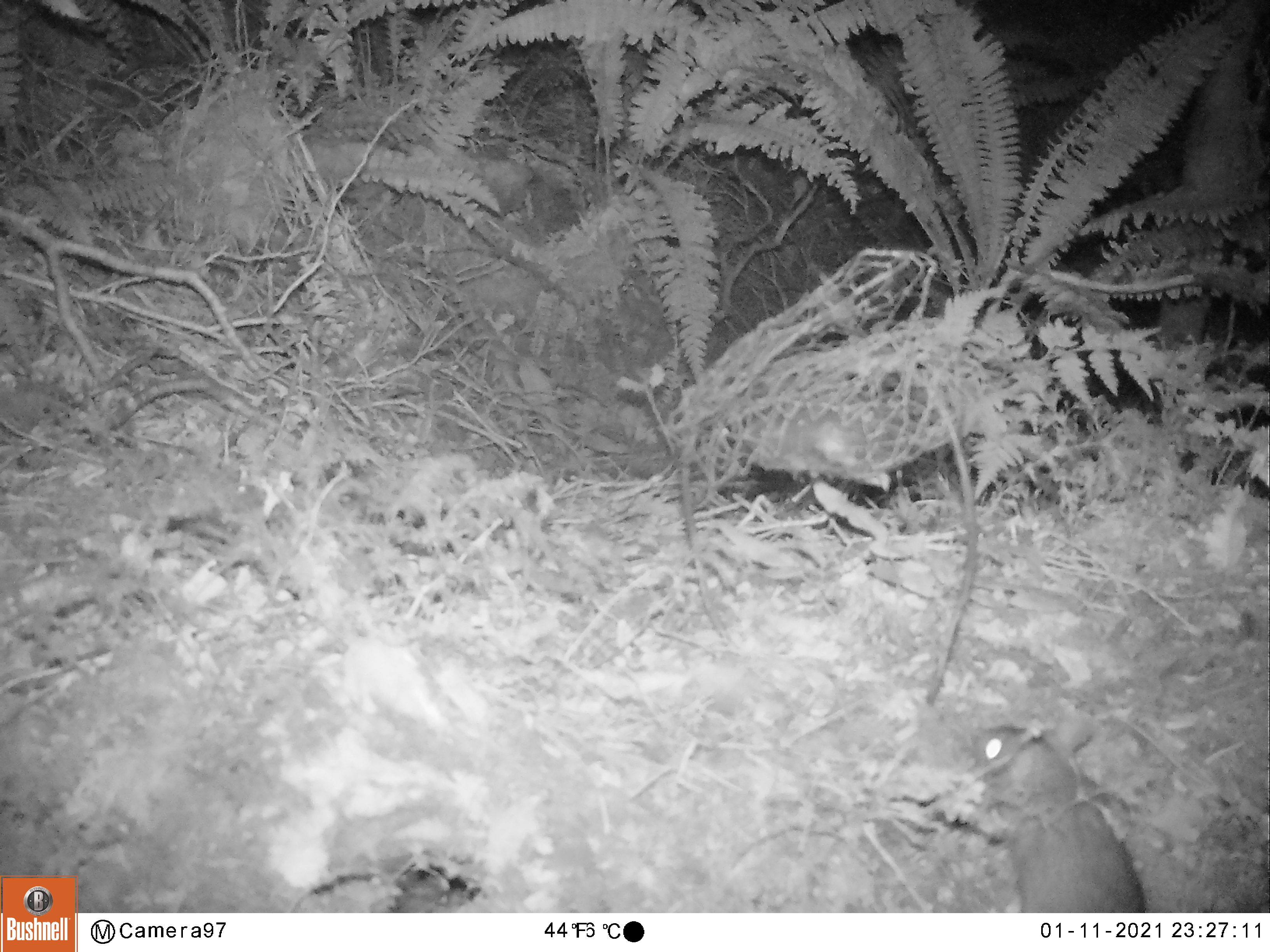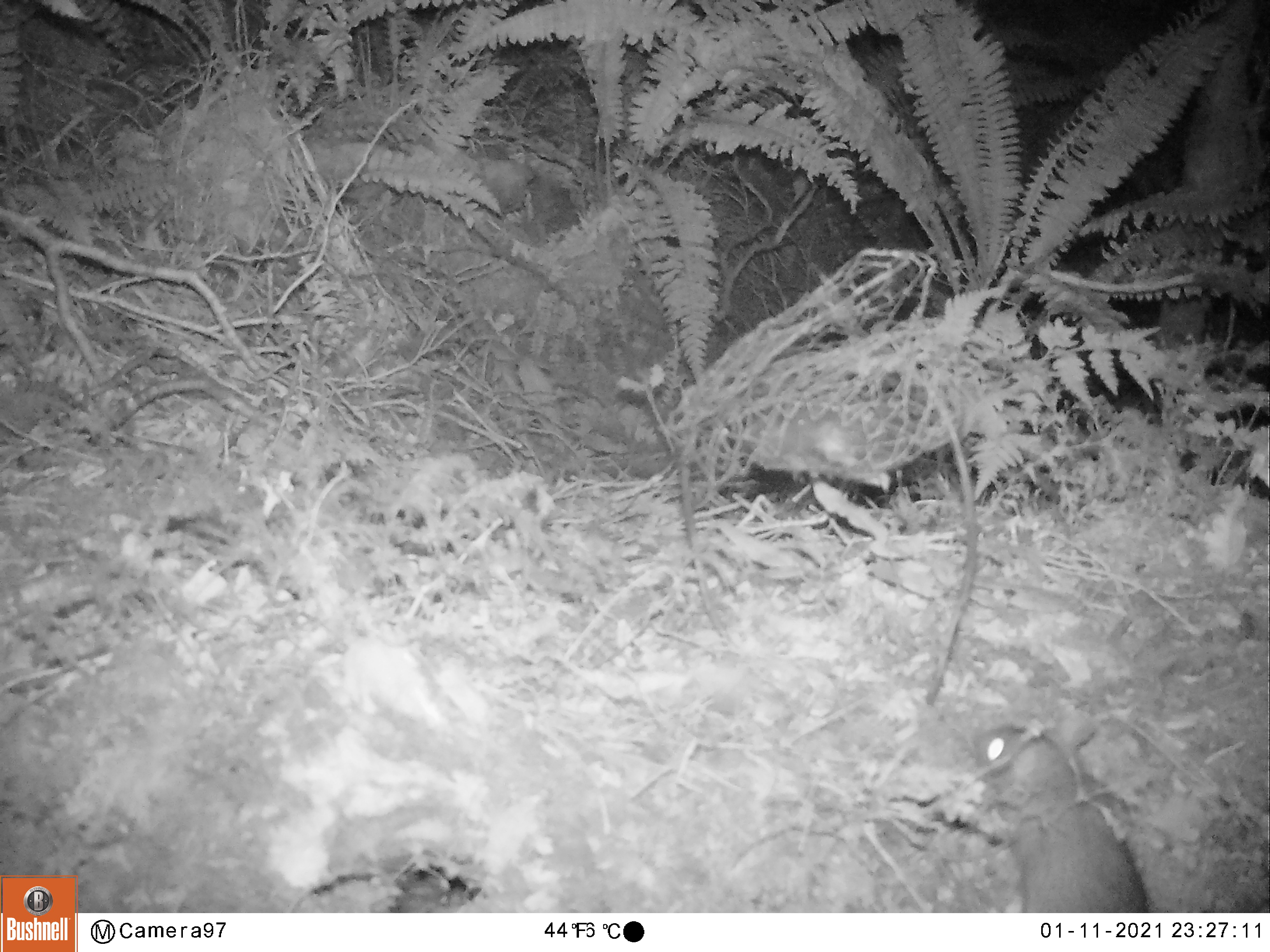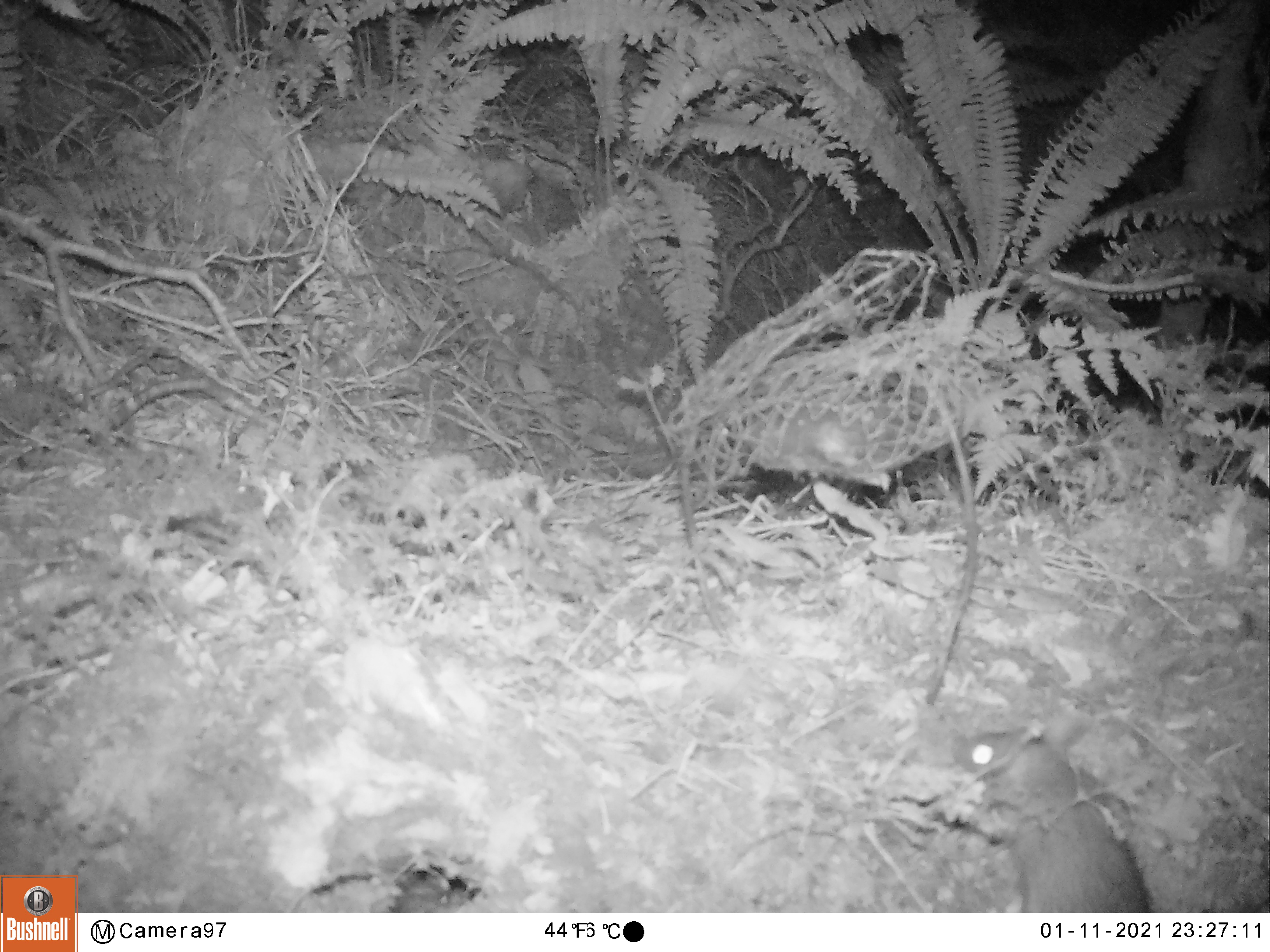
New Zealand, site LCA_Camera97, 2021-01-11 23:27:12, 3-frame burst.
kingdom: Animalia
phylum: Chordata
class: Mammalia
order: Rodentia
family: Muridae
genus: Rattus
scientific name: Rattus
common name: rat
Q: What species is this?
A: Rat (Rattus).